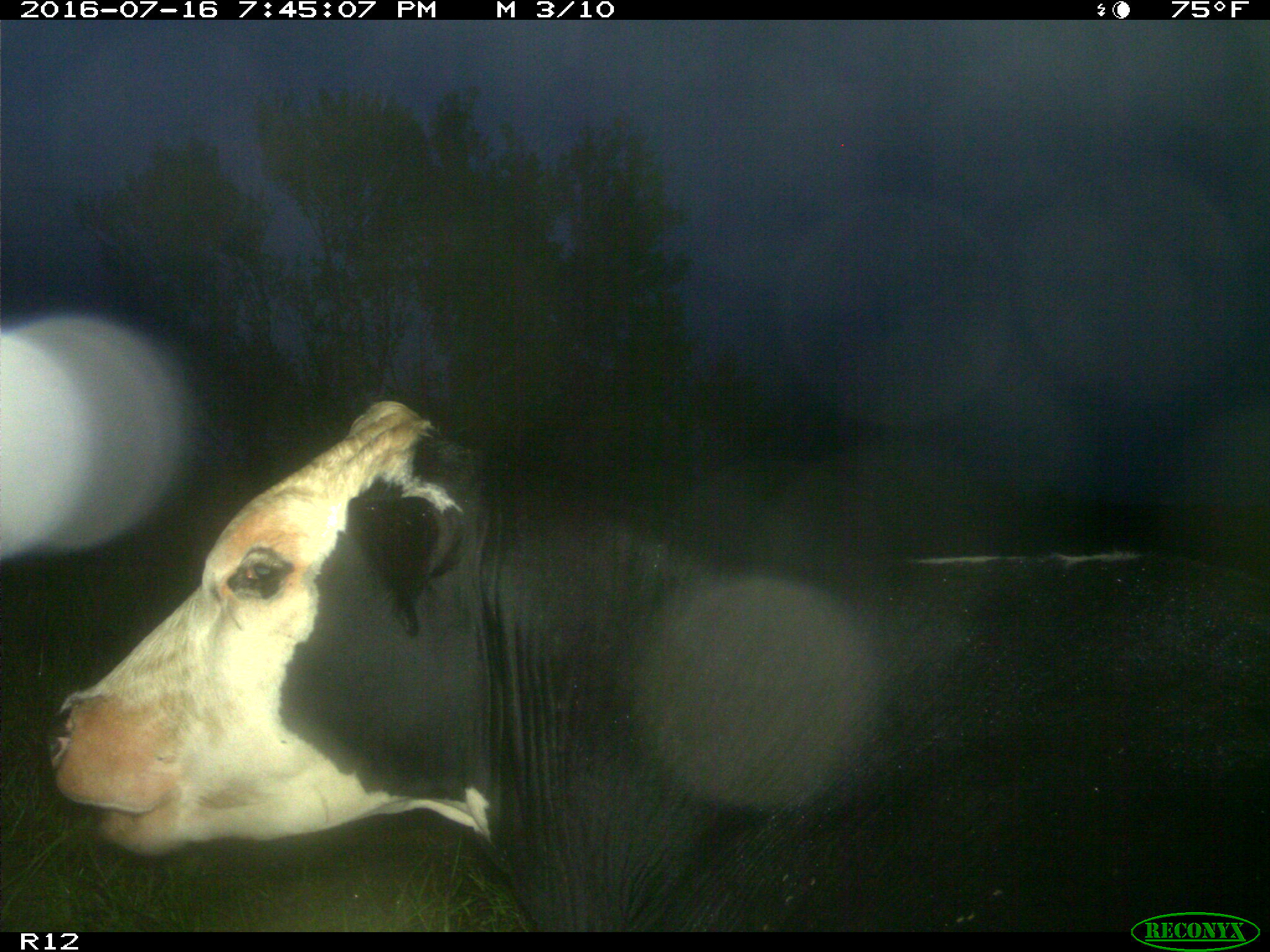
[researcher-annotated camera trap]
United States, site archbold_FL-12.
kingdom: Animalia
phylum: Chordata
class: Mammalia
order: Artiodactyla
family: Bovidae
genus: Bos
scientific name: Bos taurus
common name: domestic cow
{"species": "Bos taurus (domestic cow)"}